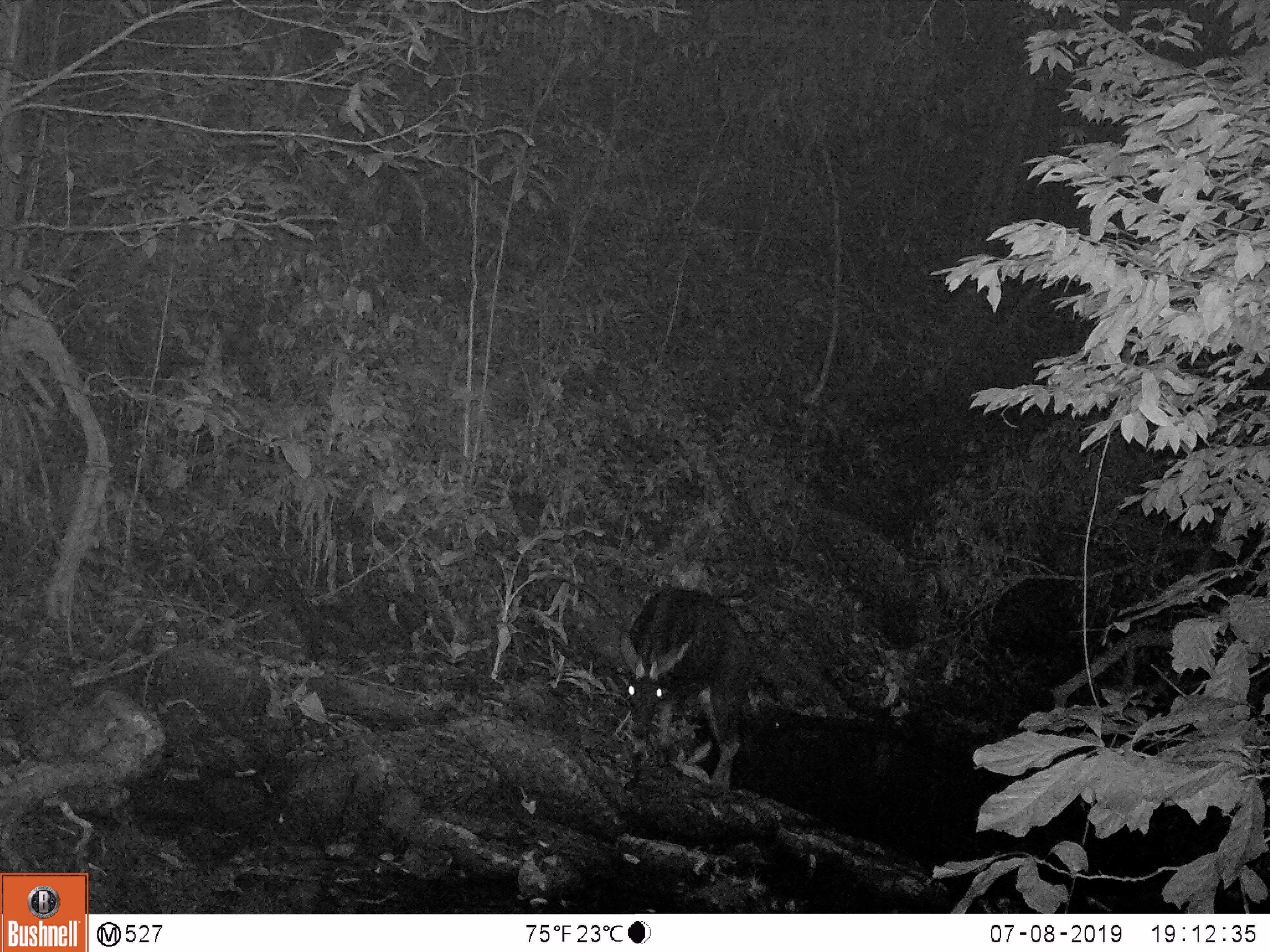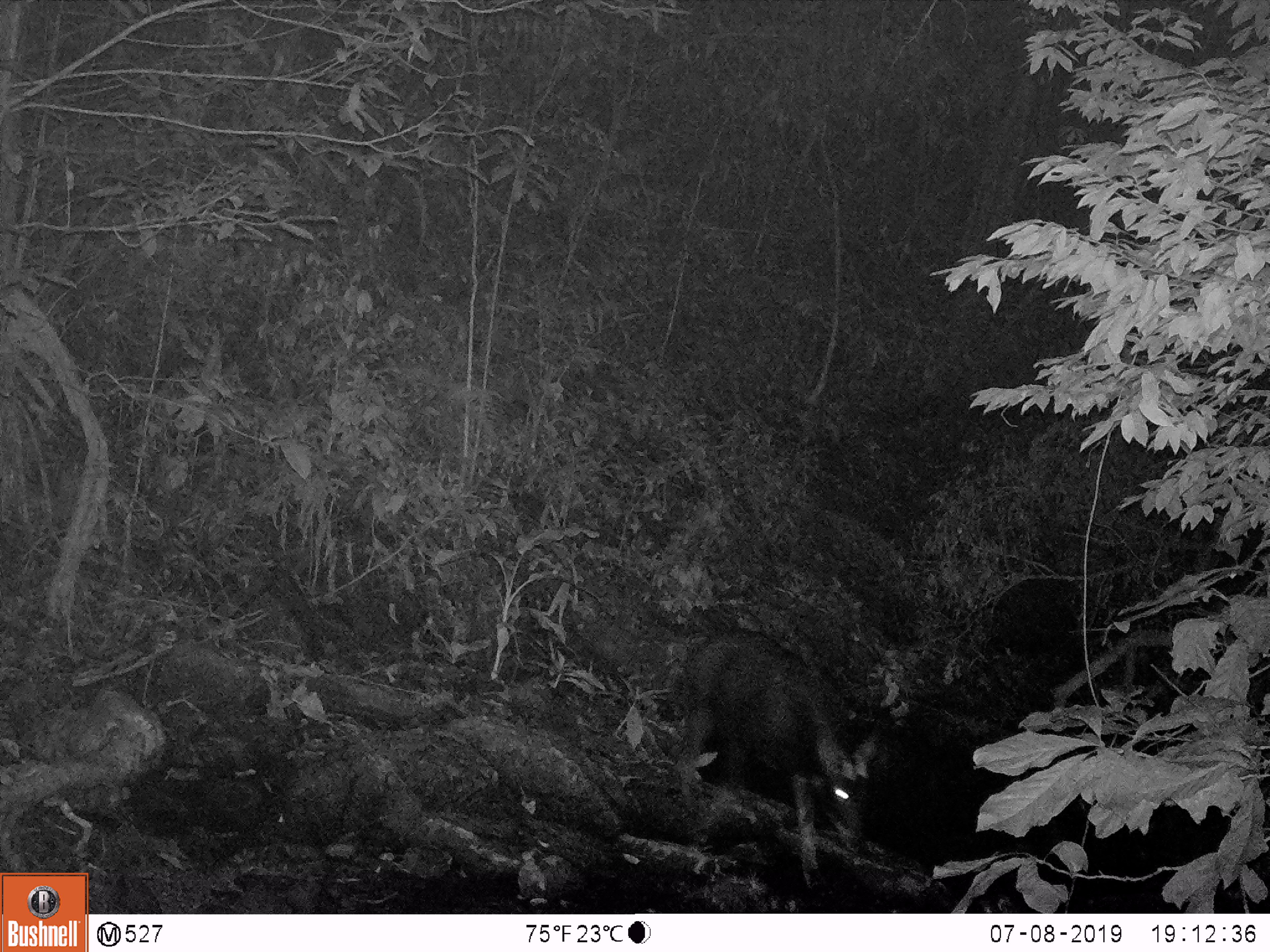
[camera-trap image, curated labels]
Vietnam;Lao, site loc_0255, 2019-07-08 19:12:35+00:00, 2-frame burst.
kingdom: Animalia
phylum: Chordata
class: Mammalia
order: Artiodactyla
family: Bovidae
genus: Capricornis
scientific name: Capricornis sumatraensis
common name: chinese serow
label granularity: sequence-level